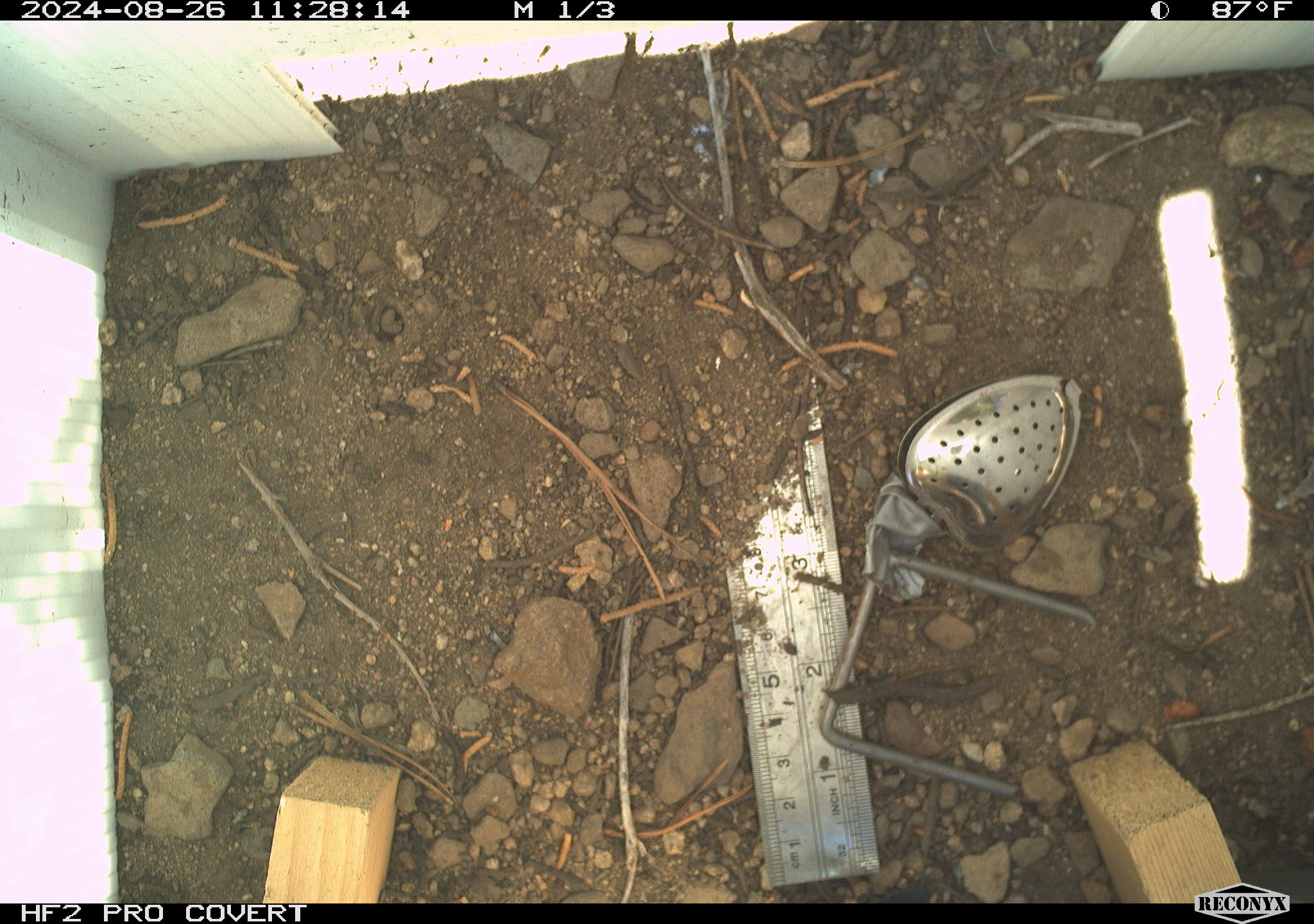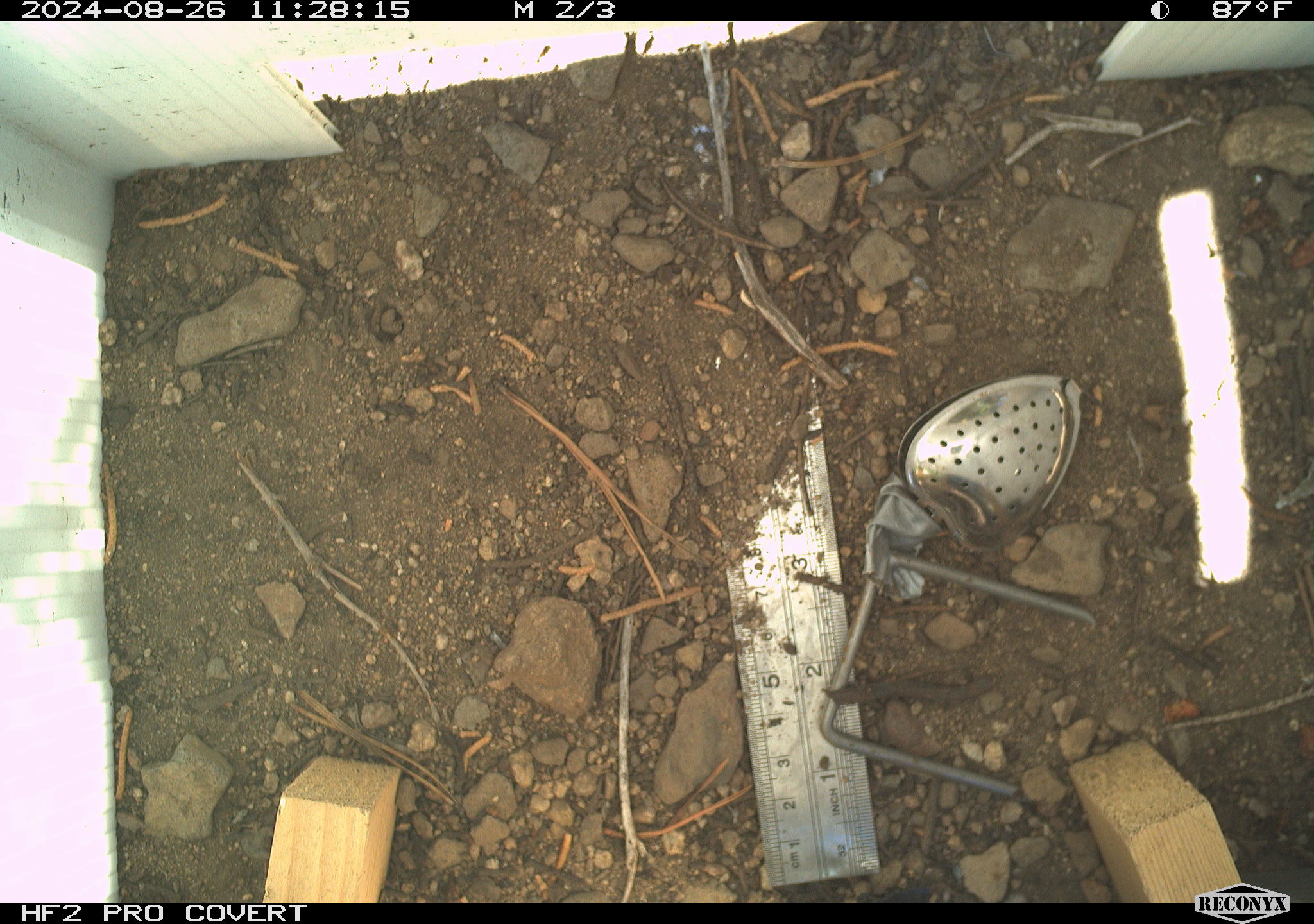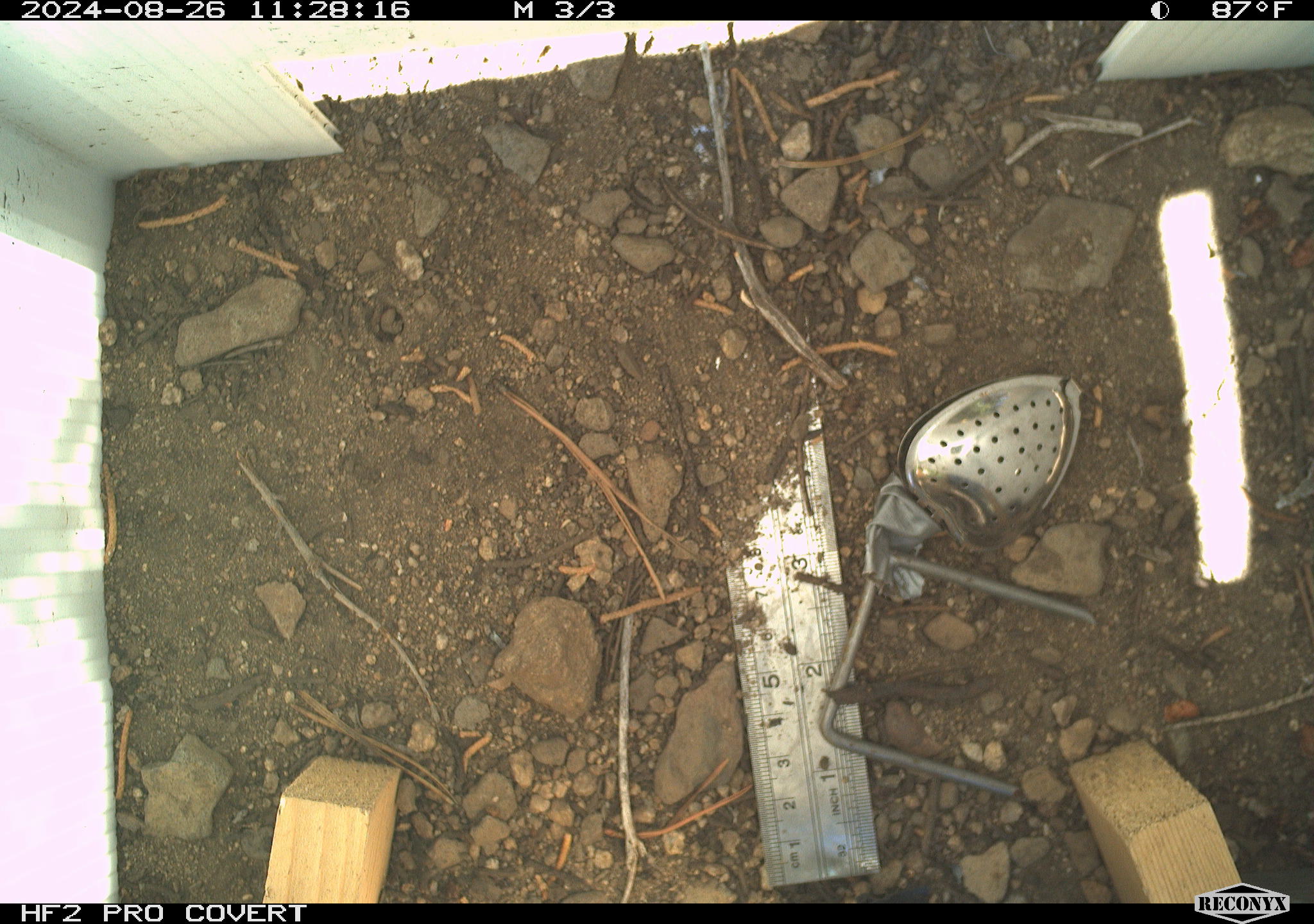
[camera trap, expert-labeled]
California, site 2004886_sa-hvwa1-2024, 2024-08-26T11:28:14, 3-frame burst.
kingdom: Animalia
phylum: Chordata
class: Mammalia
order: Rodentia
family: Sciuridae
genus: Neotamias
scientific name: Neotamias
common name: western chipmunks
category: neotamias species